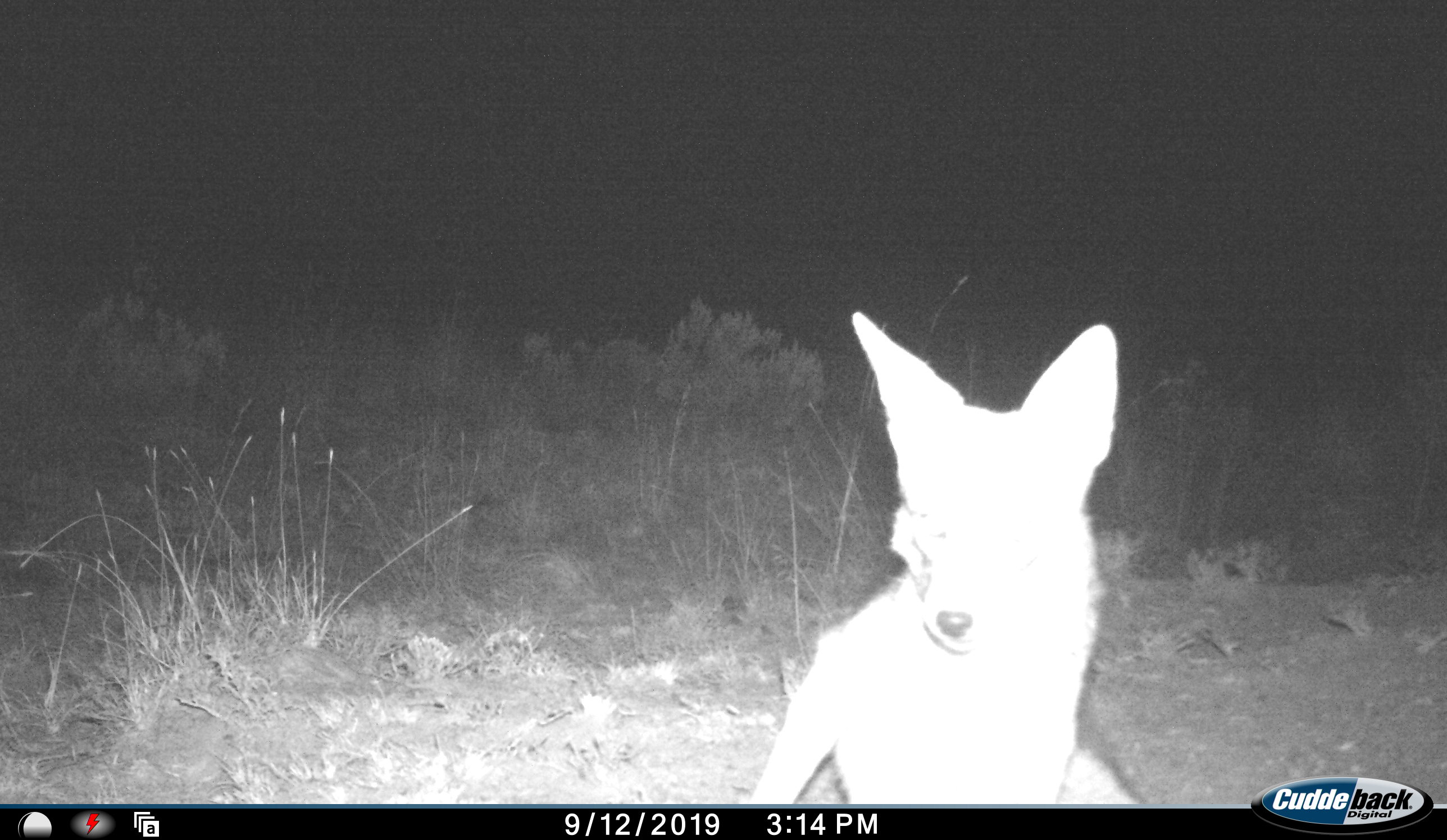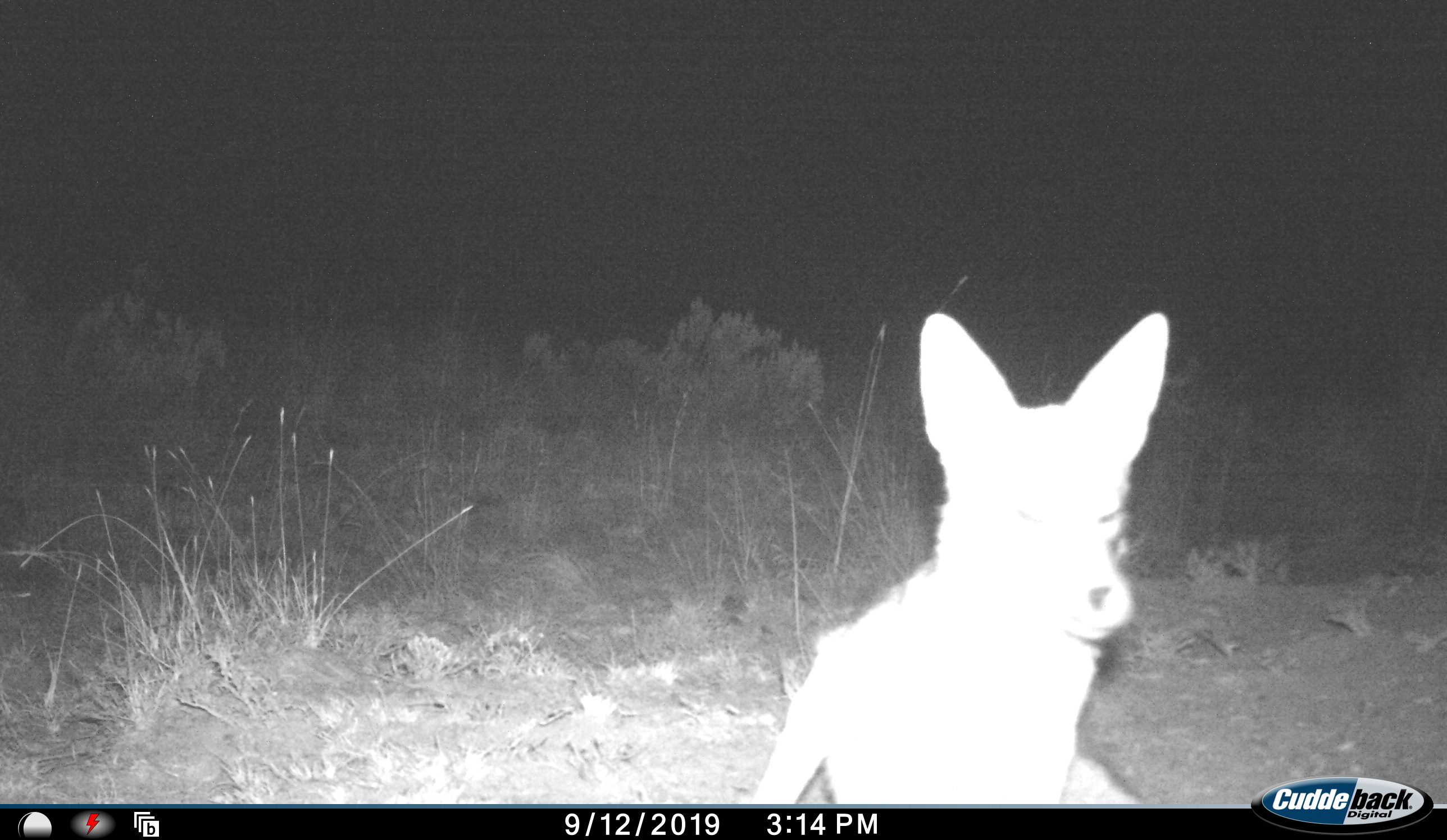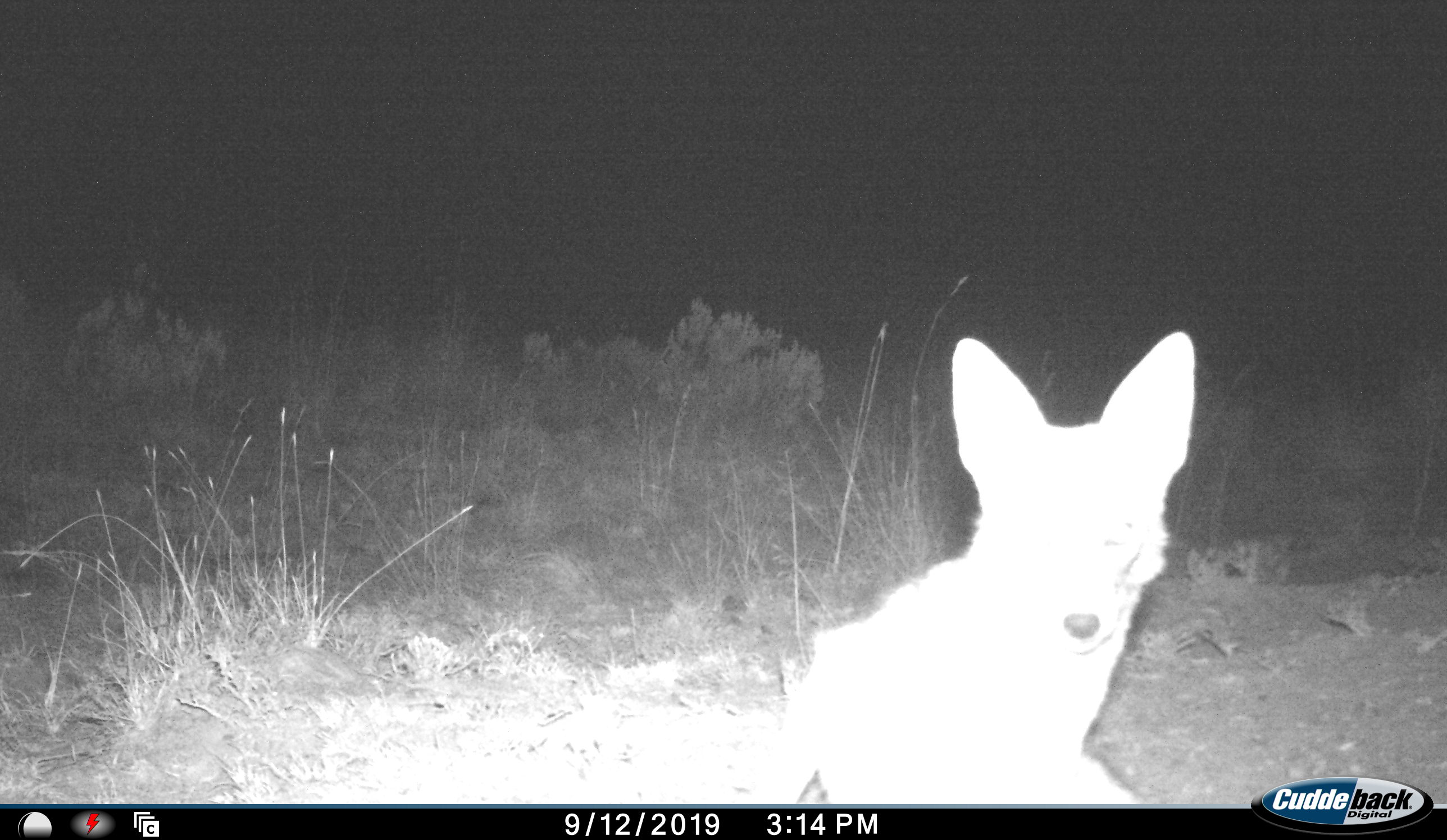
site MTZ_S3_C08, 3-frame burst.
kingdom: Animalia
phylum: Chordata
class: Mammalia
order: Carnivora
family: Canidae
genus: Lupulella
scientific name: Lupulella mesomelas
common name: black-backed jackal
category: jackalblackbacked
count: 1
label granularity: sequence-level